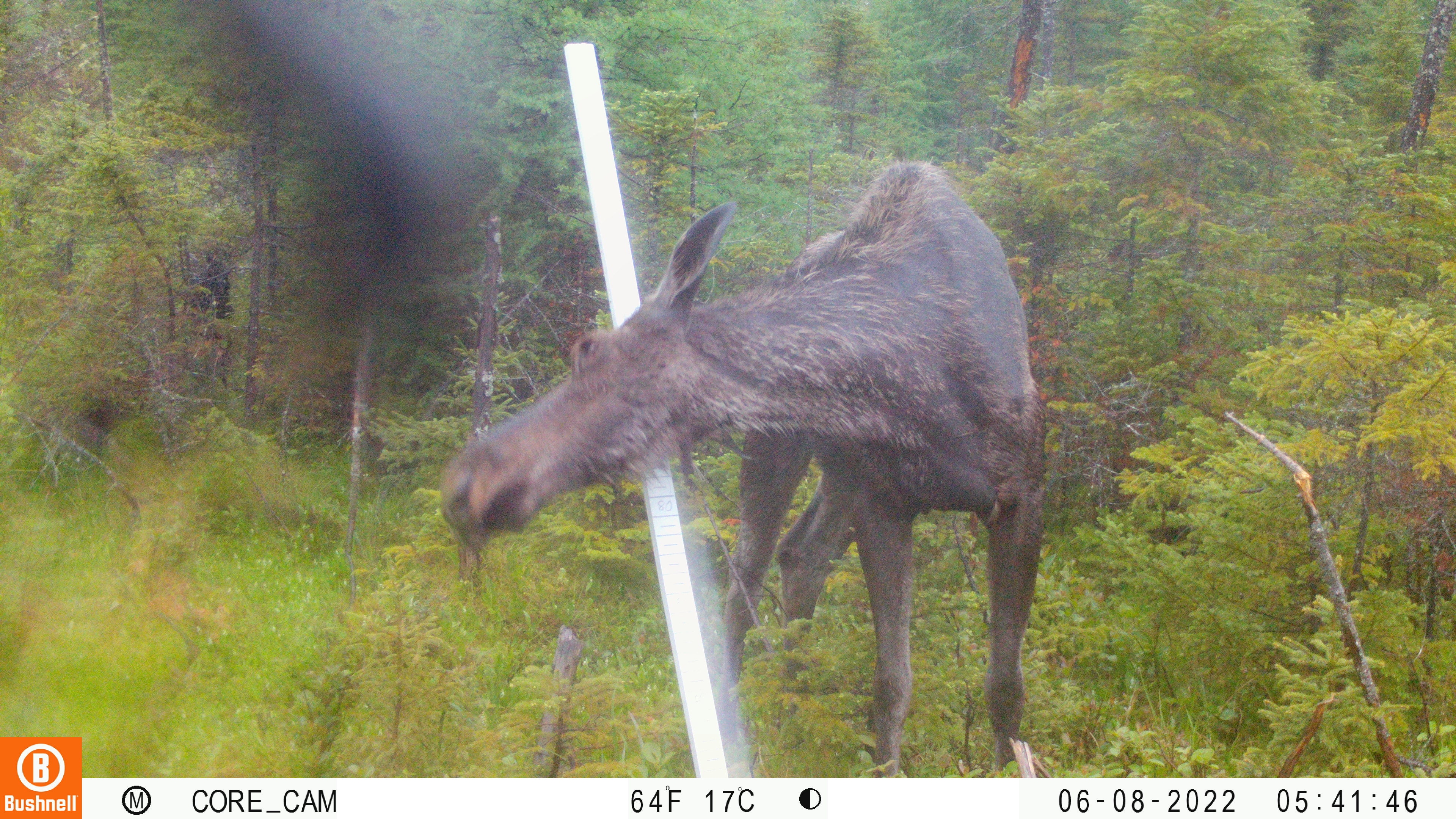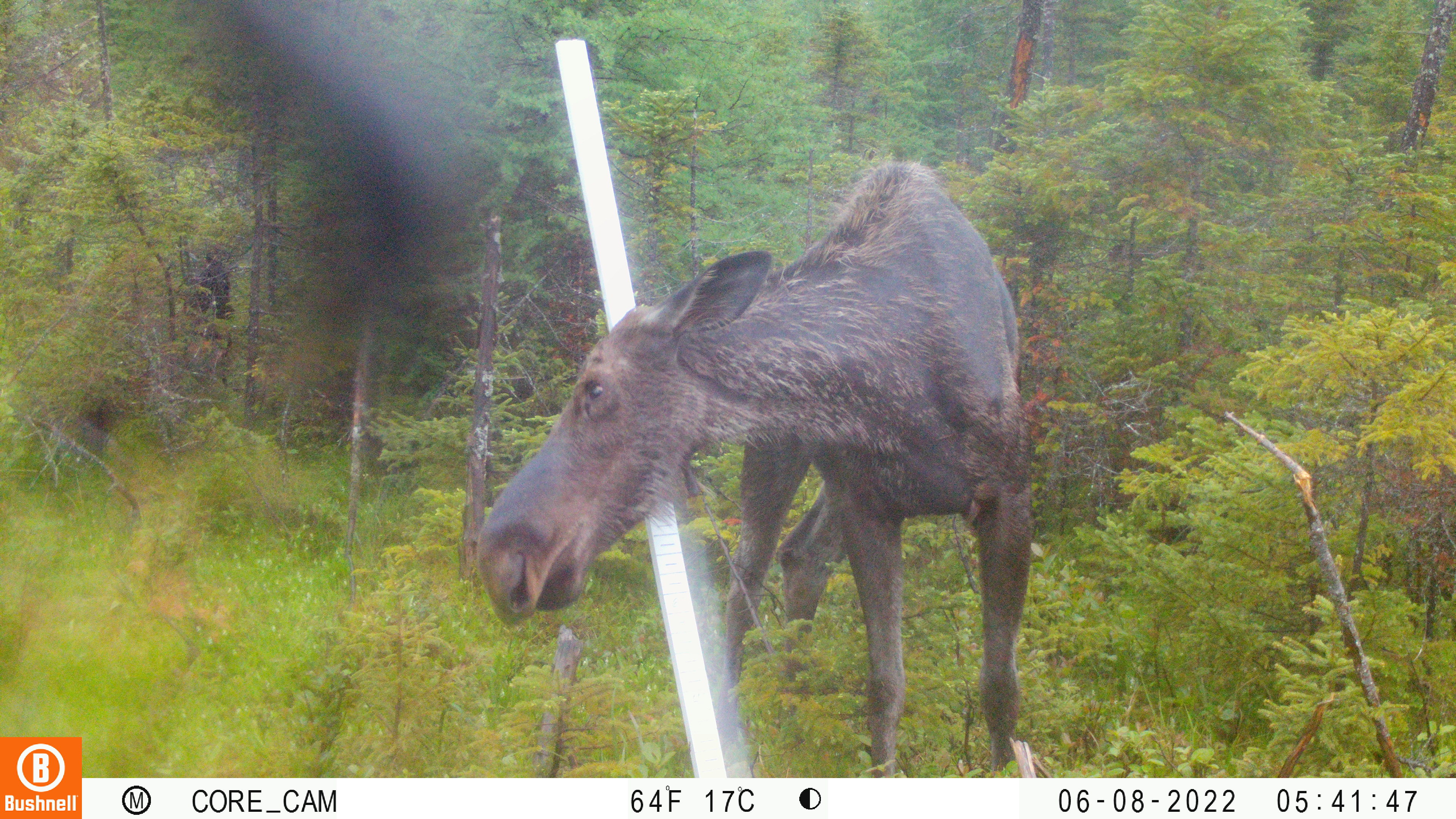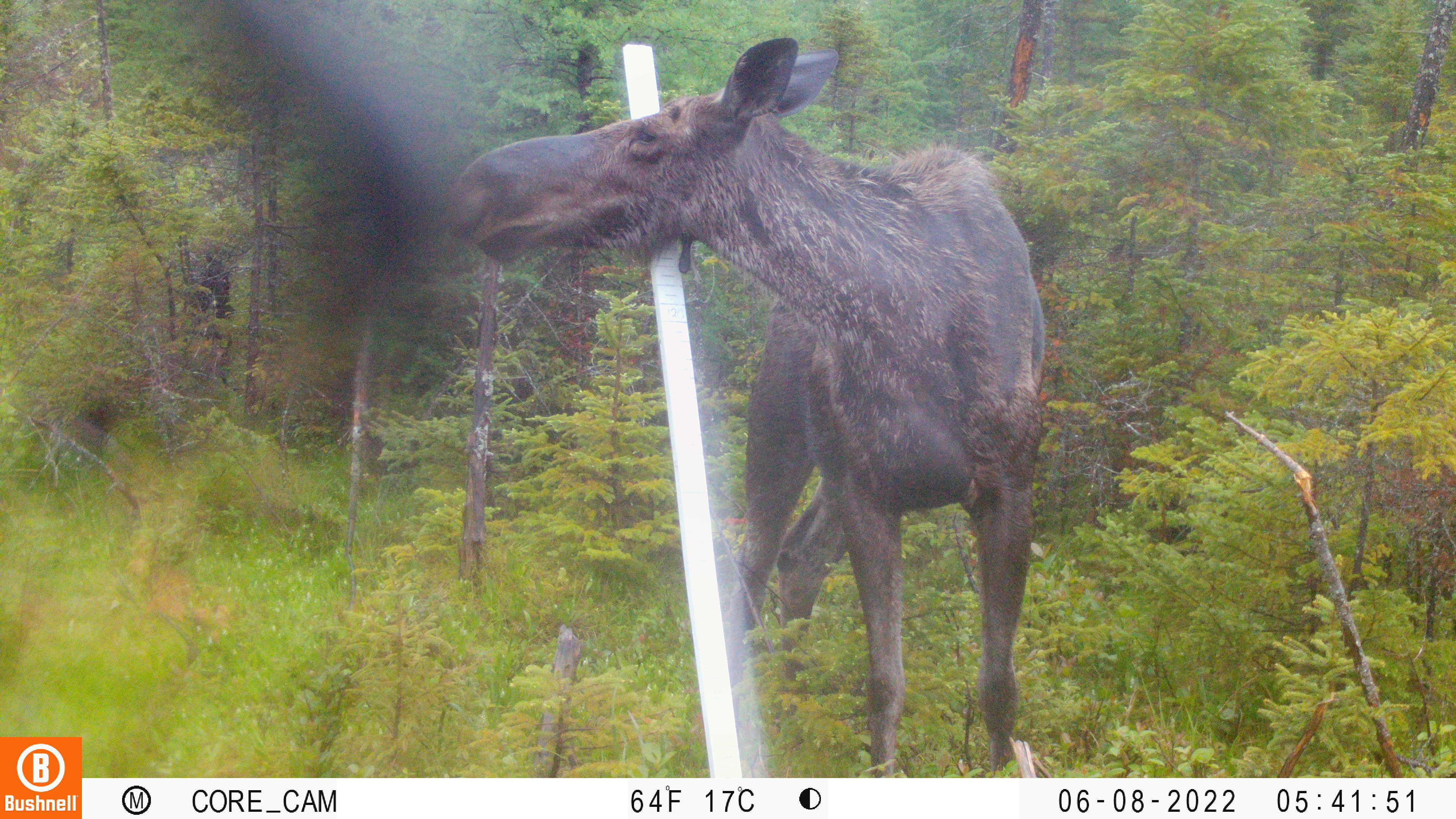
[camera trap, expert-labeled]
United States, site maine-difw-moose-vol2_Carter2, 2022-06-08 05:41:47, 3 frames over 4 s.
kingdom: Animalia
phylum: Chordata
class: Mammalia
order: Artiodactyla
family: Cervidae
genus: Alces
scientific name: Alces alces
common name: moose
Moose (Alces alces).